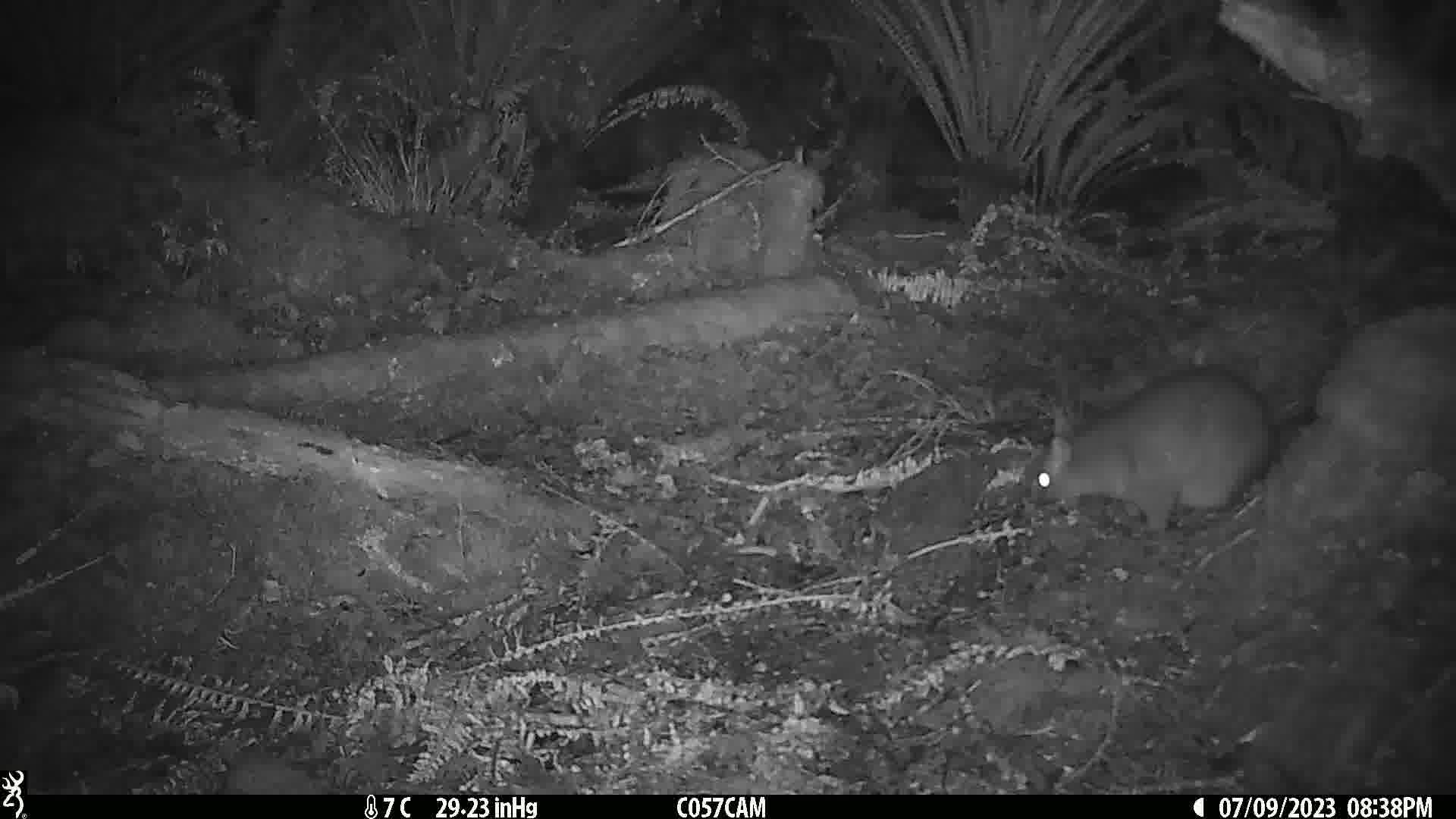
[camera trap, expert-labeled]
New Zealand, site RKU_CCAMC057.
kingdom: Animalia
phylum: Chordata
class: Mammalia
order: Diprotodontia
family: Phalangeridae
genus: Trichosurus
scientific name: Trichosurus vulpecula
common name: common brushtail possum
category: possum